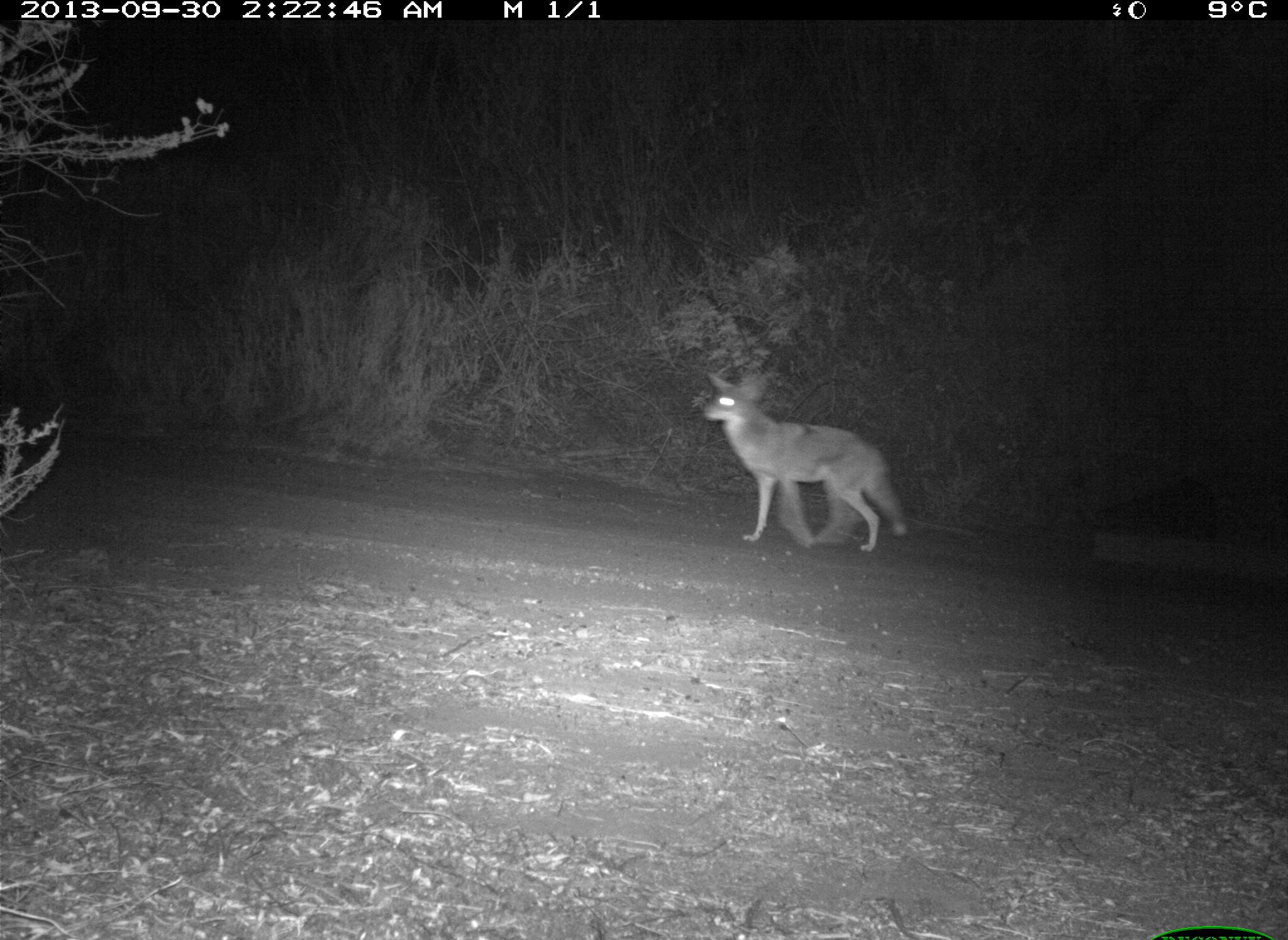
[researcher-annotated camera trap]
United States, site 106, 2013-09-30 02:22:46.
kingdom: Animalia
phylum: Chordata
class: Mammalia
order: Carnivora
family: Canidae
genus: Canis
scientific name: Canis latrans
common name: coyote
Coyote (Canis latrans).